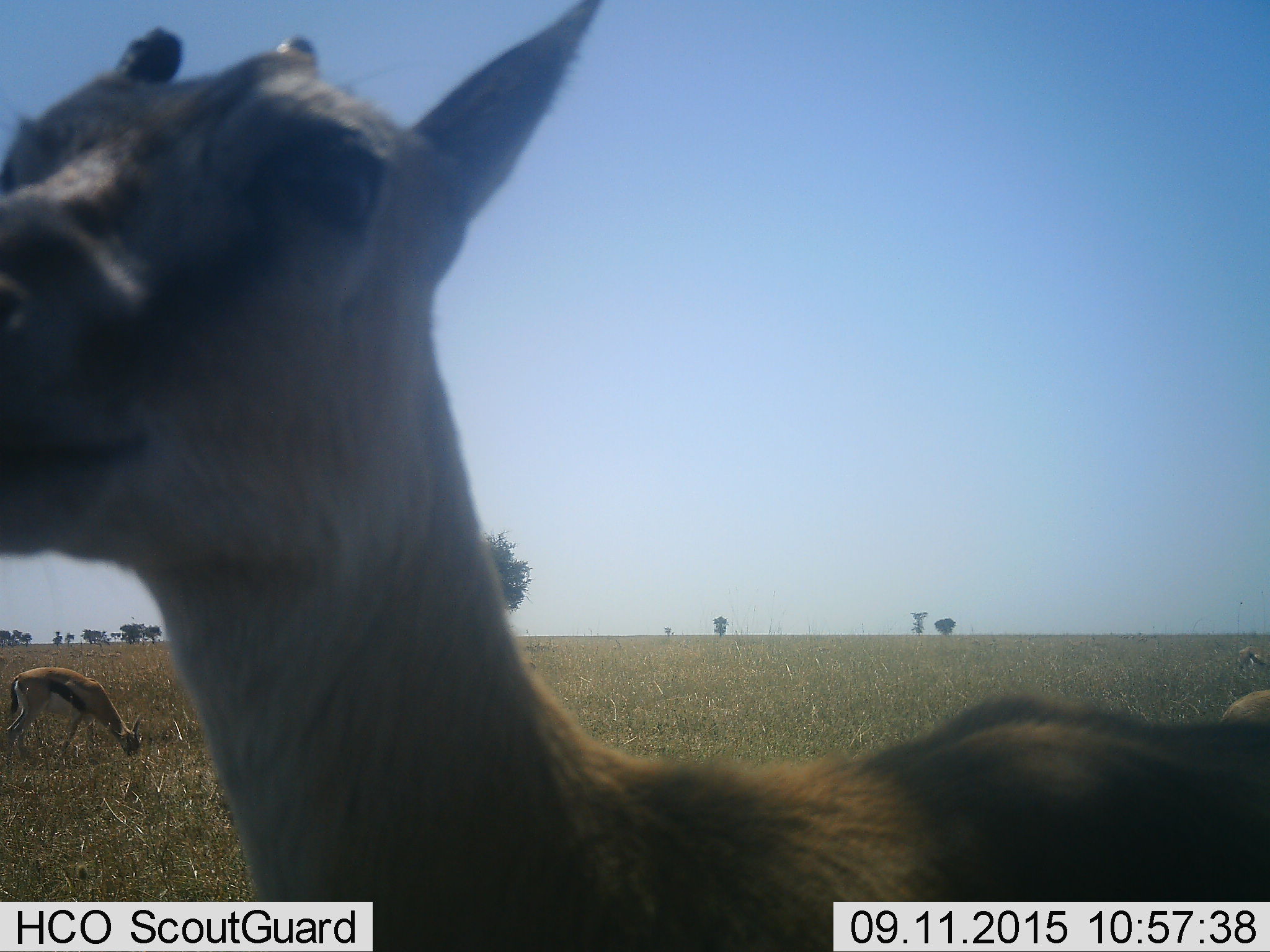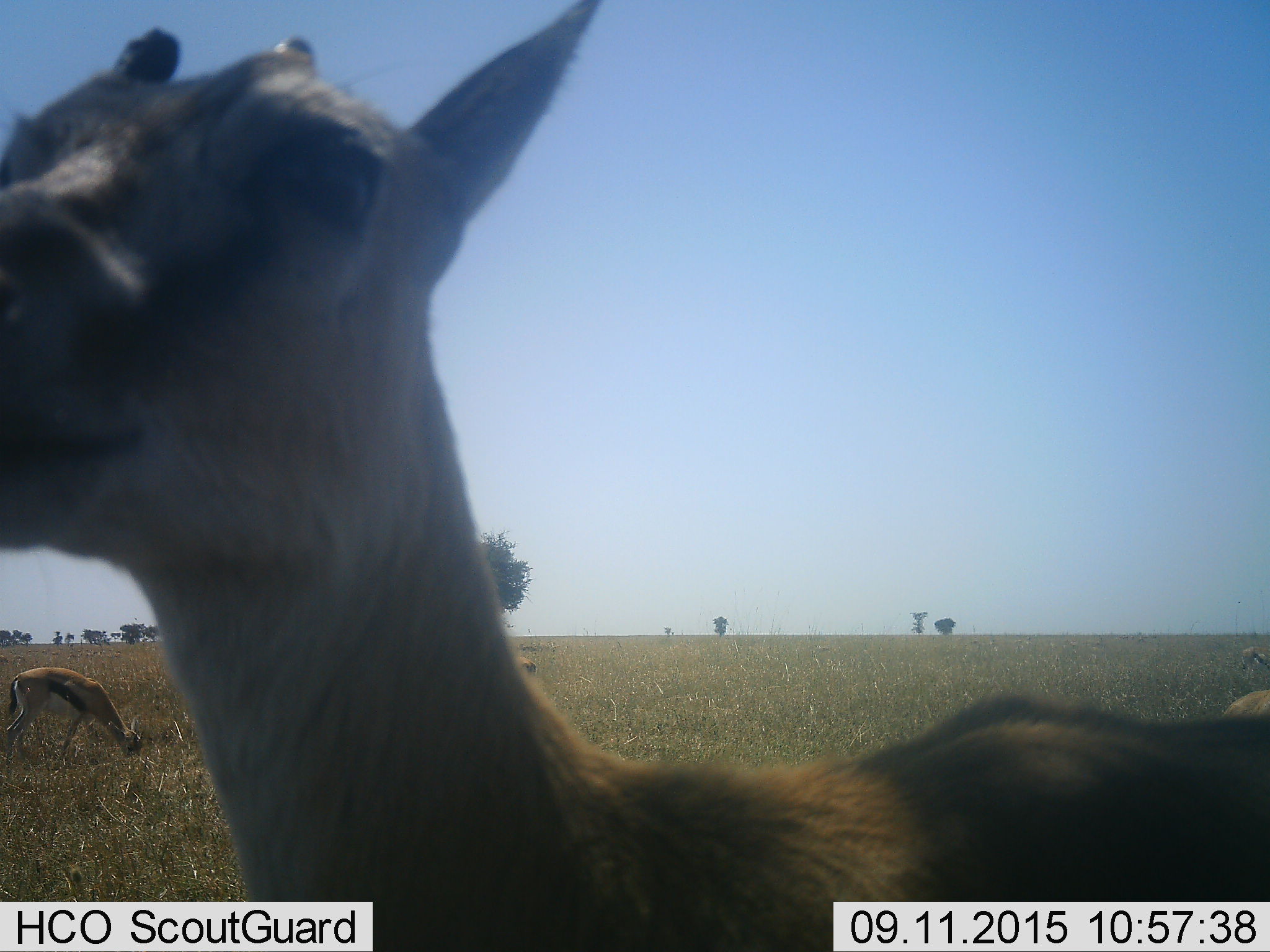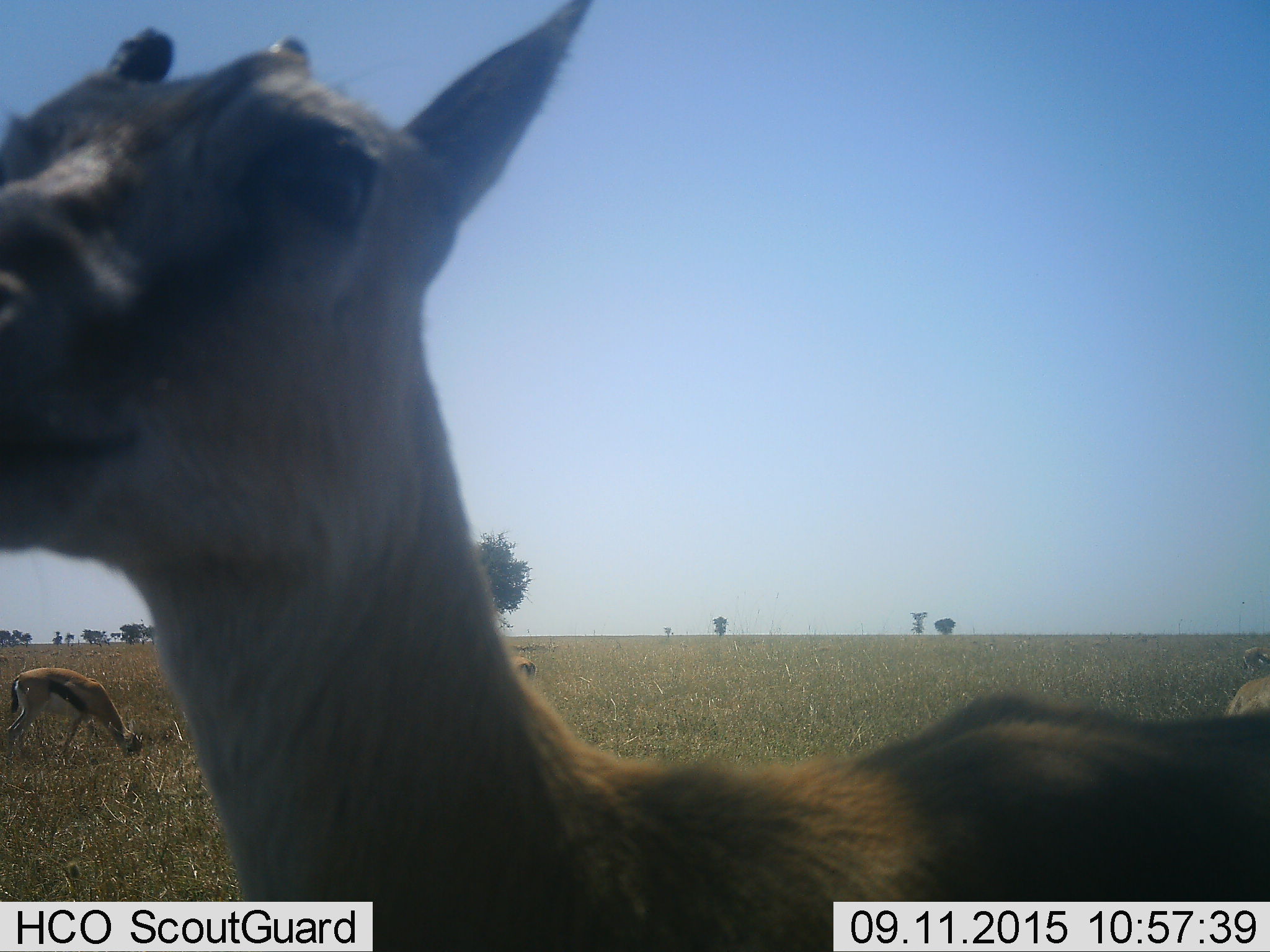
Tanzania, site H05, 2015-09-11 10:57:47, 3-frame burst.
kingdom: Animalia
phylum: Chordata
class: Mammalia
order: Artiodactyla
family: Bovidae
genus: Eudorcas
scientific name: Eudorcas thomsonii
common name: thomson's gazelle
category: gazellethomsons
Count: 5.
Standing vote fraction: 80%.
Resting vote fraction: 10%.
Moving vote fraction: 30%.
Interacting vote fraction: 10%.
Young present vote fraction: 0%.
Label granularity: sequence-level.